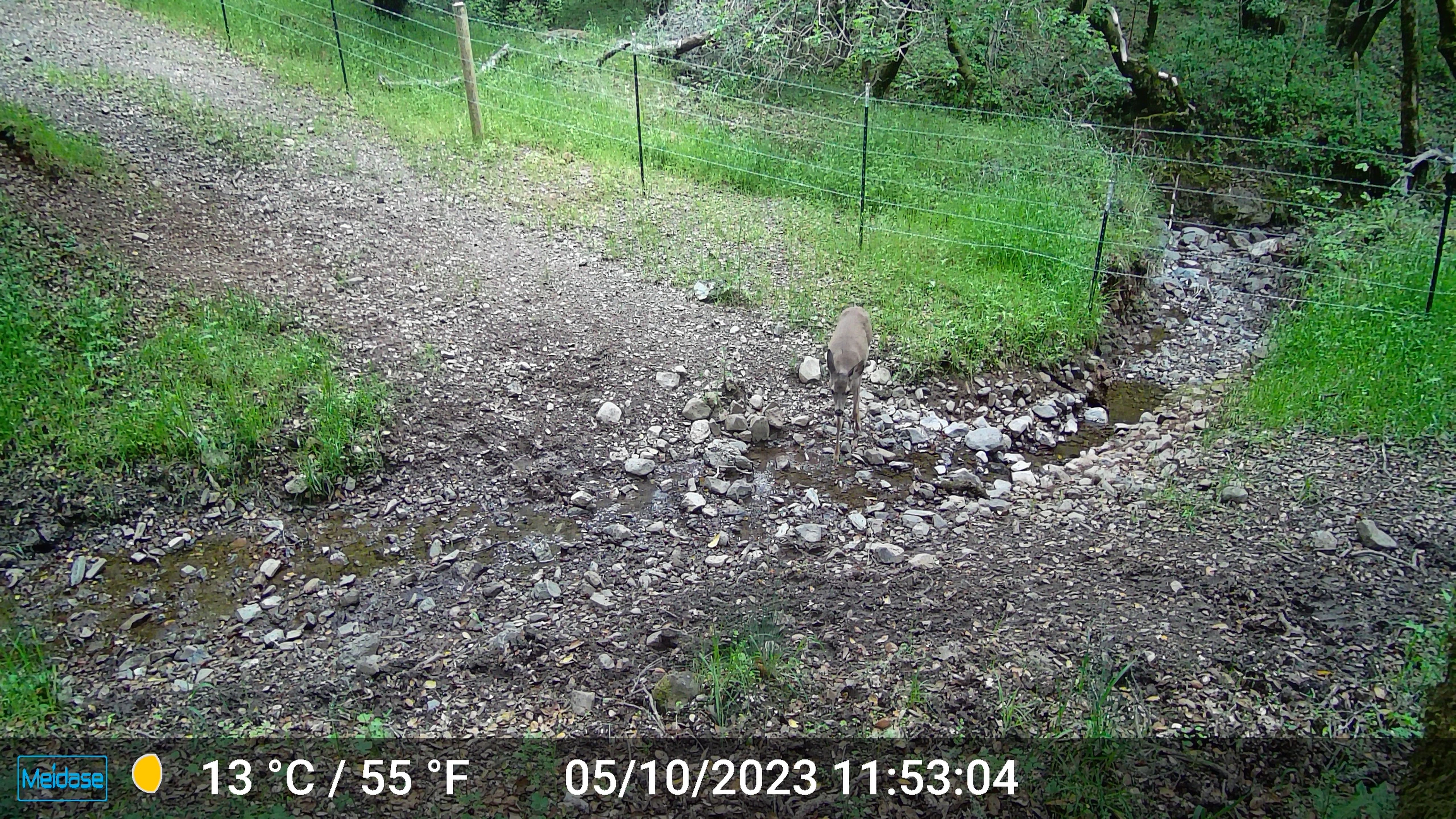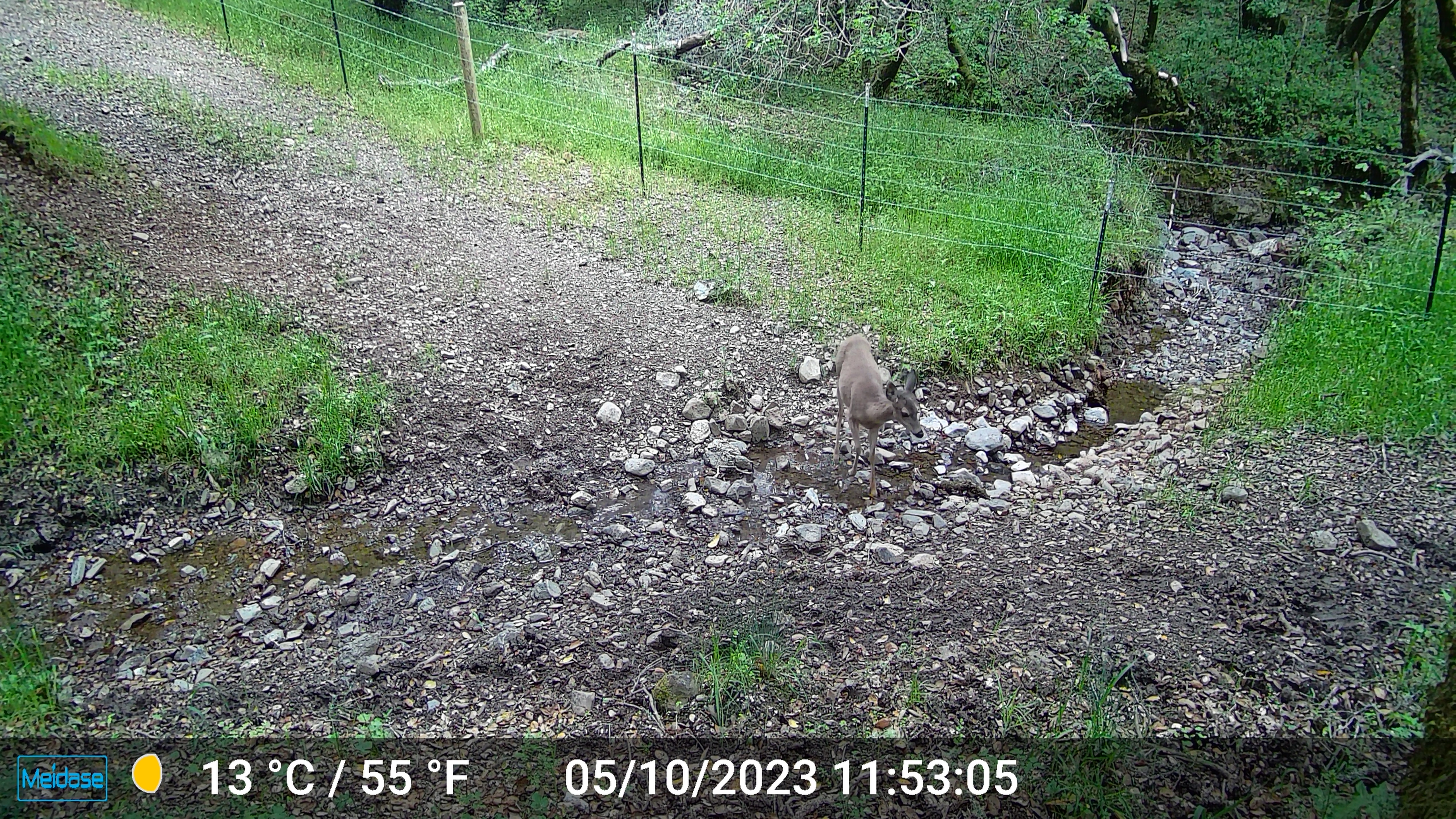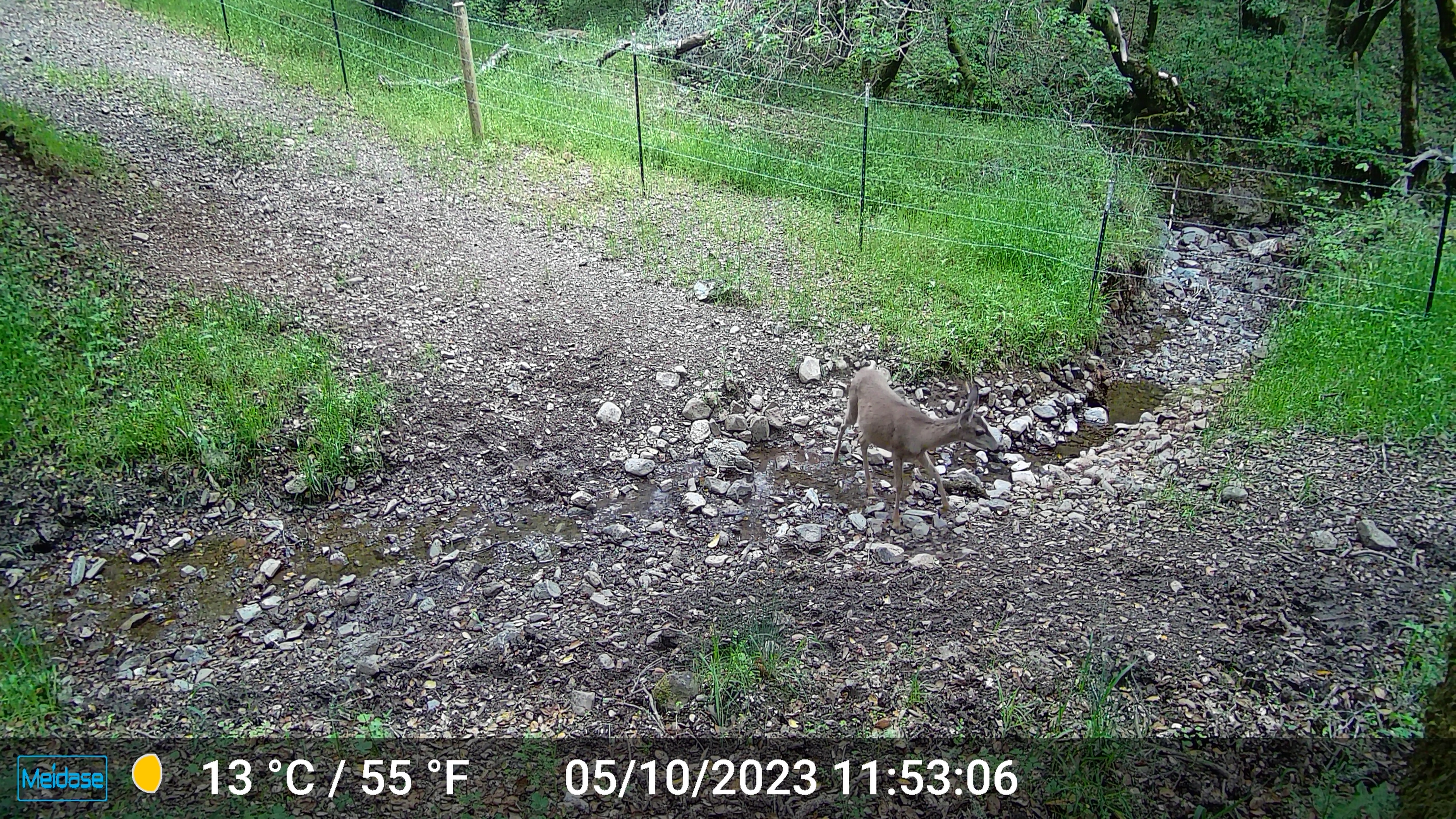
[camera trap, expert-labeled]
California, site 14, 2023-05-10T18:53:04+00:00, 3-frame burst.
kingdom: Animalia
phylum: Chordata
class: Mammalia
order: Artiodactyla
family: Cervidae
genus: Odocoileus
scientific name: Odocoileus hemionus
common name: mule deer